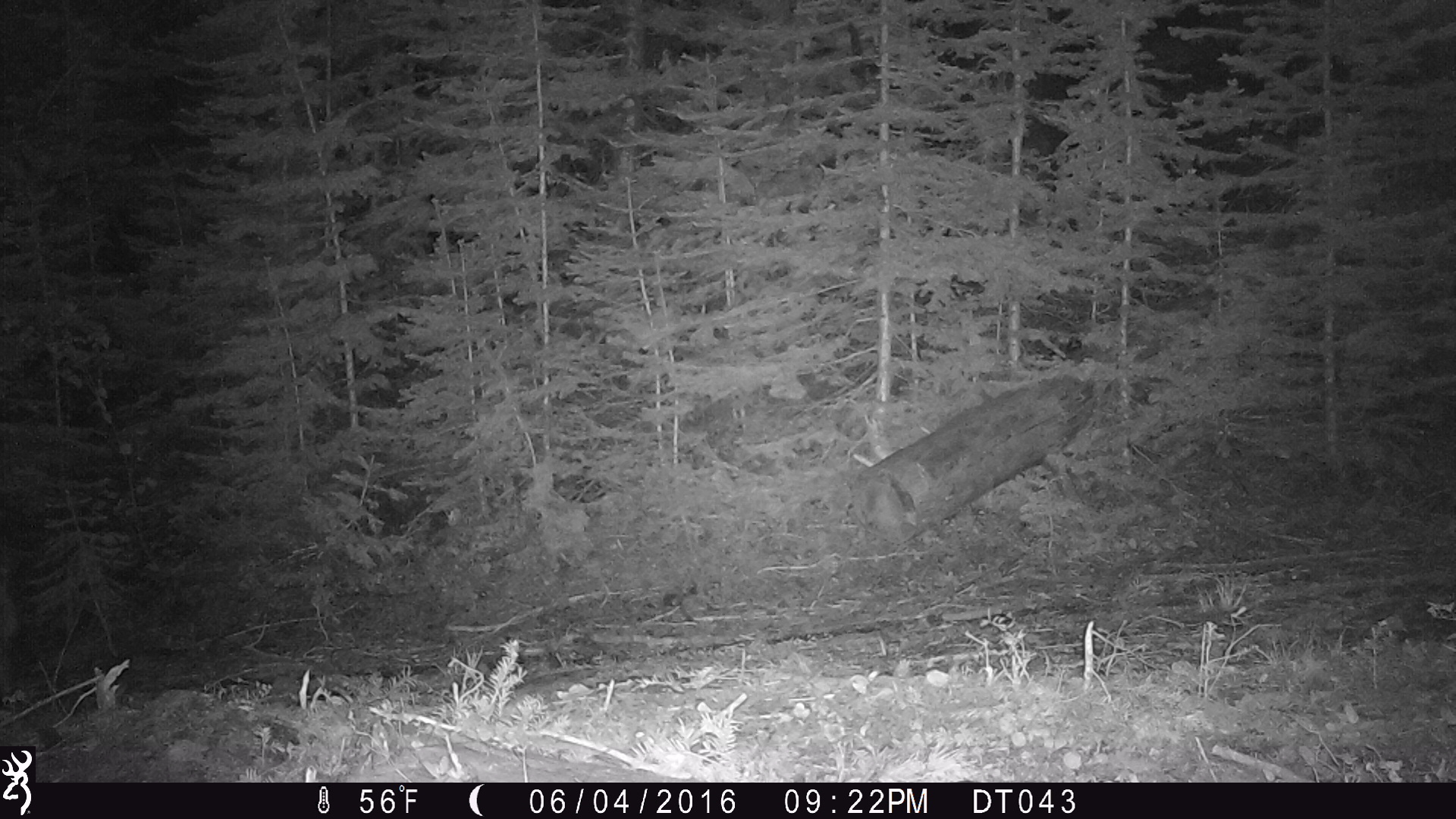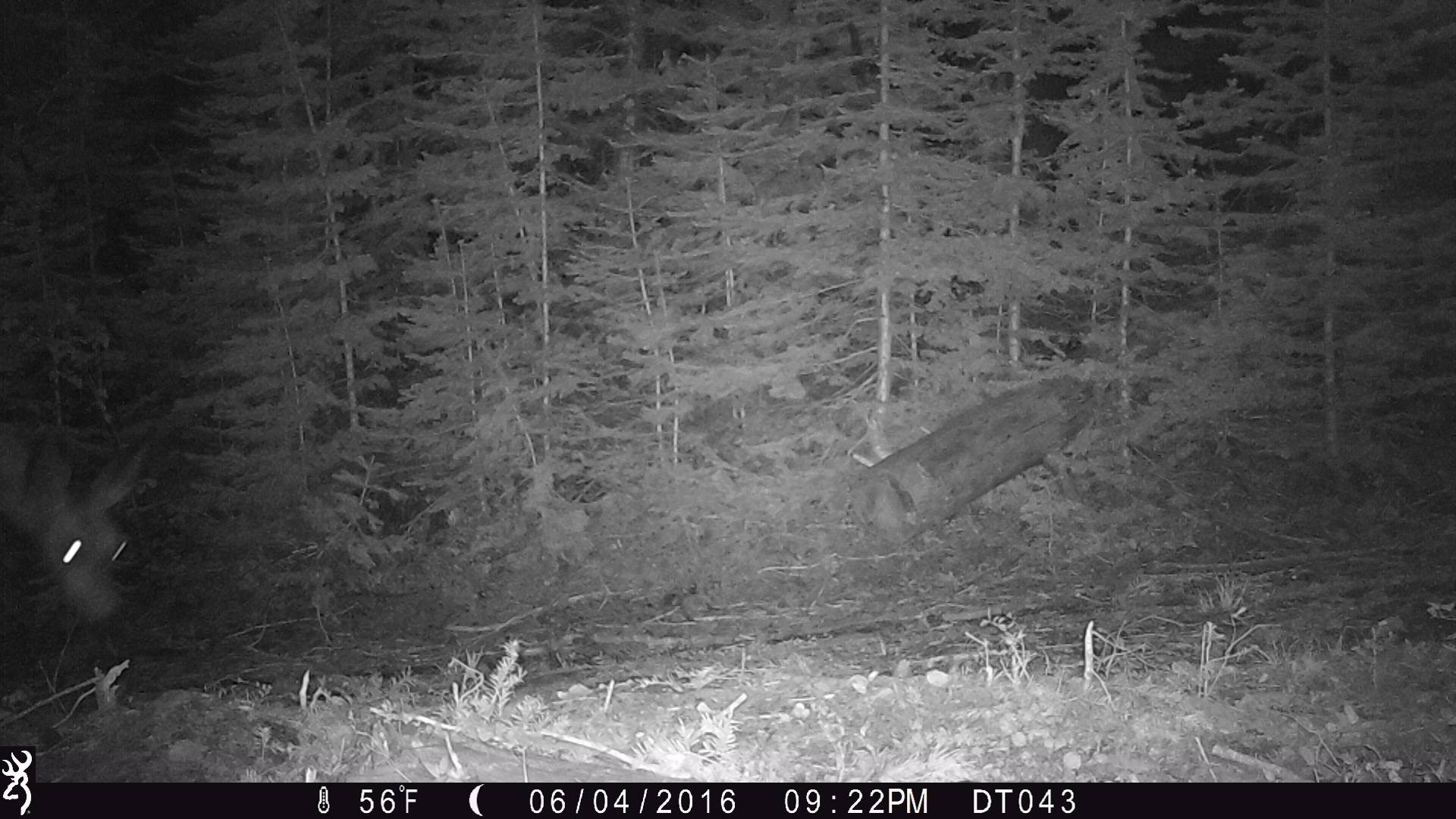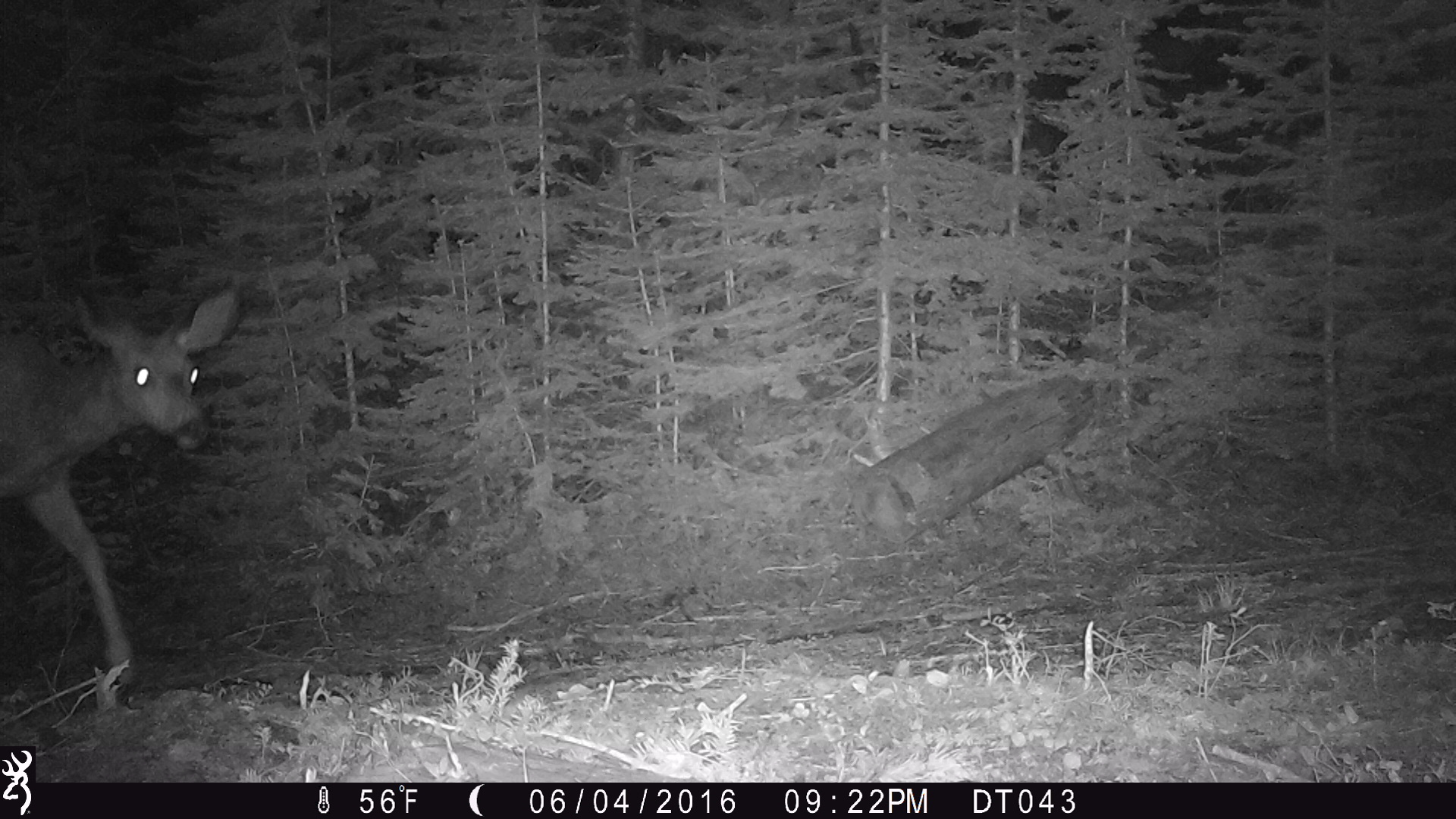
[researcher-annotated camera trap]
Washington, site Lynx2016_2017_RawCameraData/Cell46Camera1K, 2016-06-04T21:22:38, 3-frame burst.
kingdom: Animalia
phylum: Chordata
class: Mammalia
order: Artiodactyla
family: Cervidae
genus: Odocoileus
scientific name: Odocoileus hemionus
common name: mule deer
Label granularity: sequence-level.